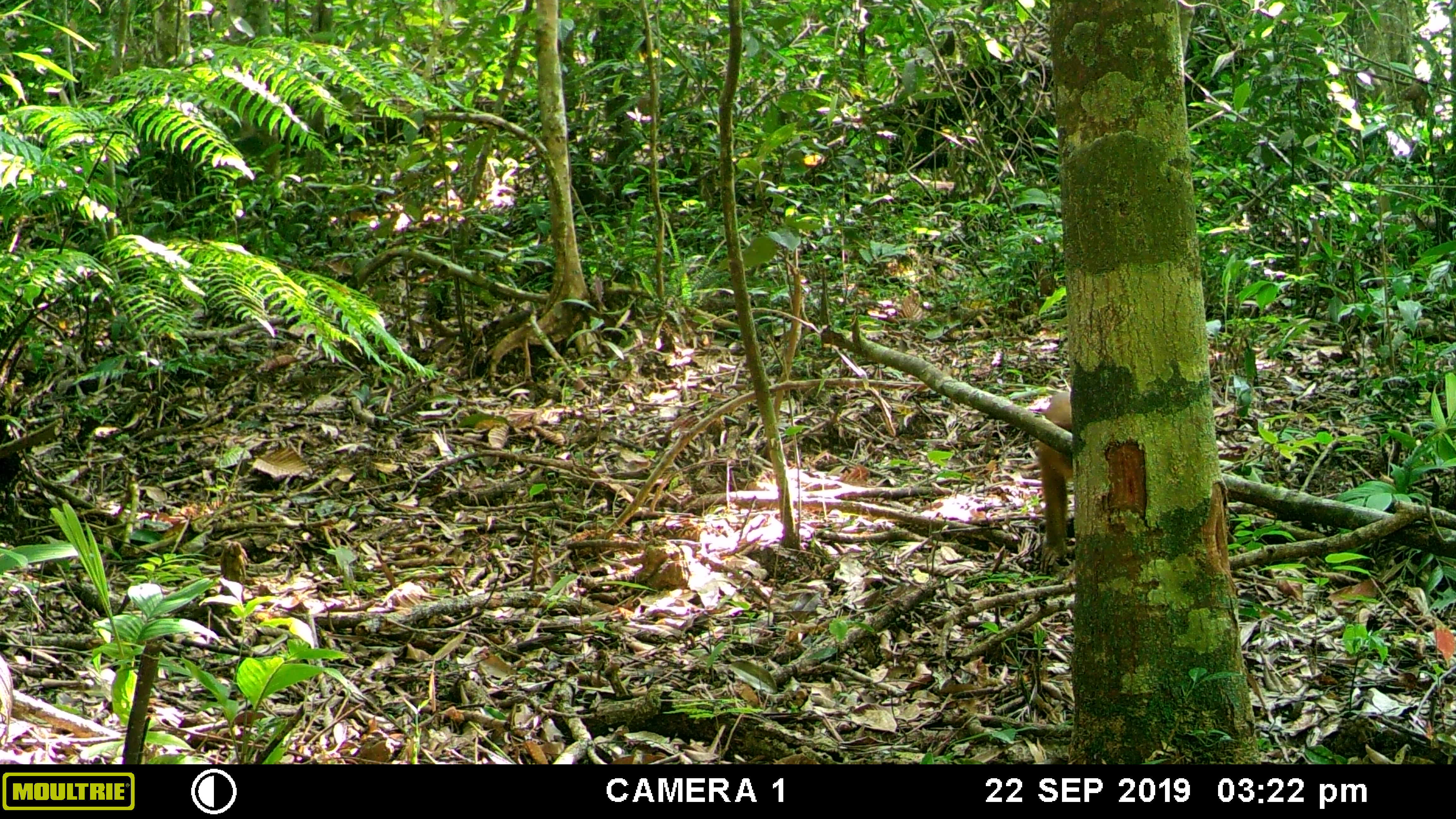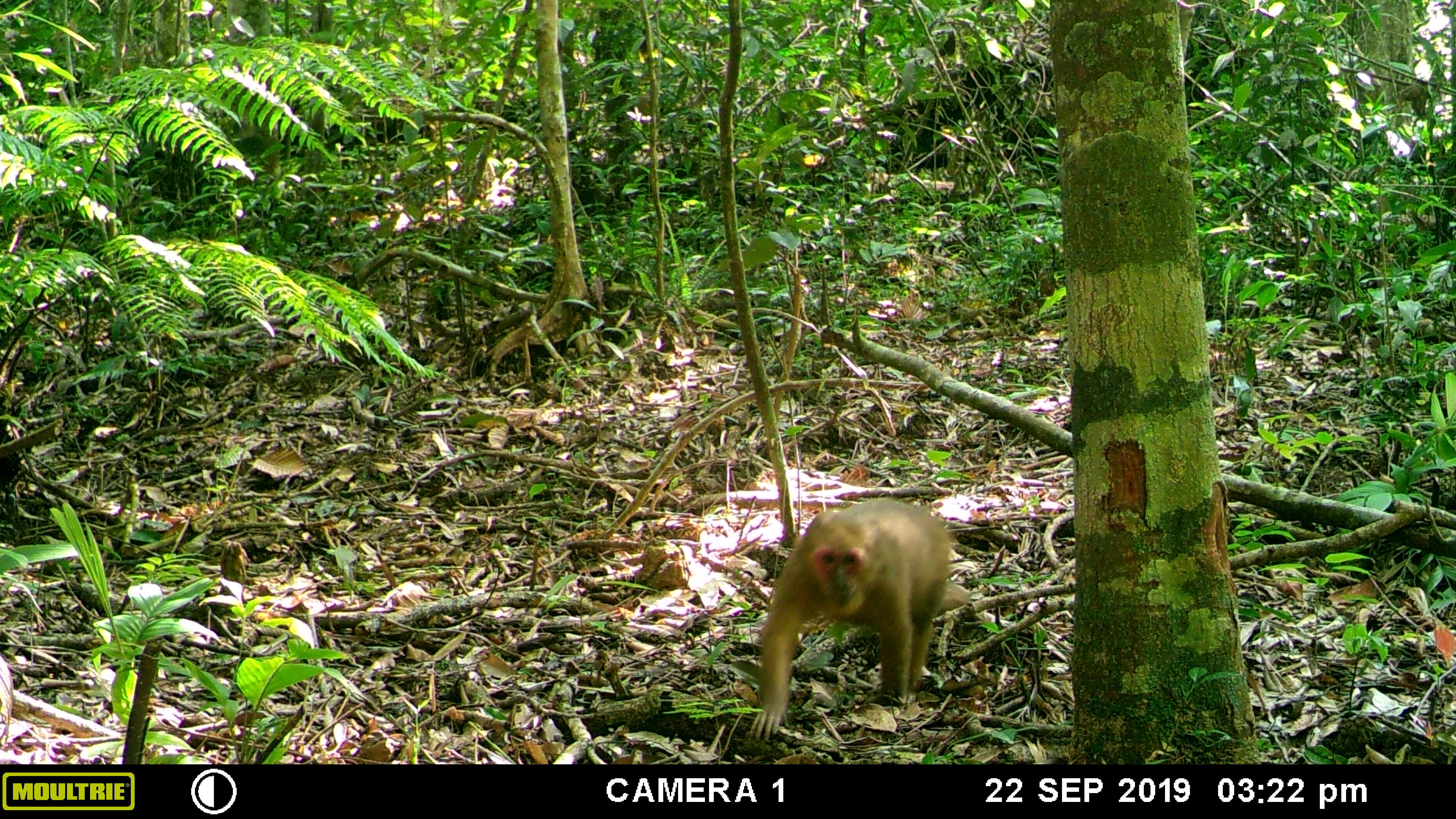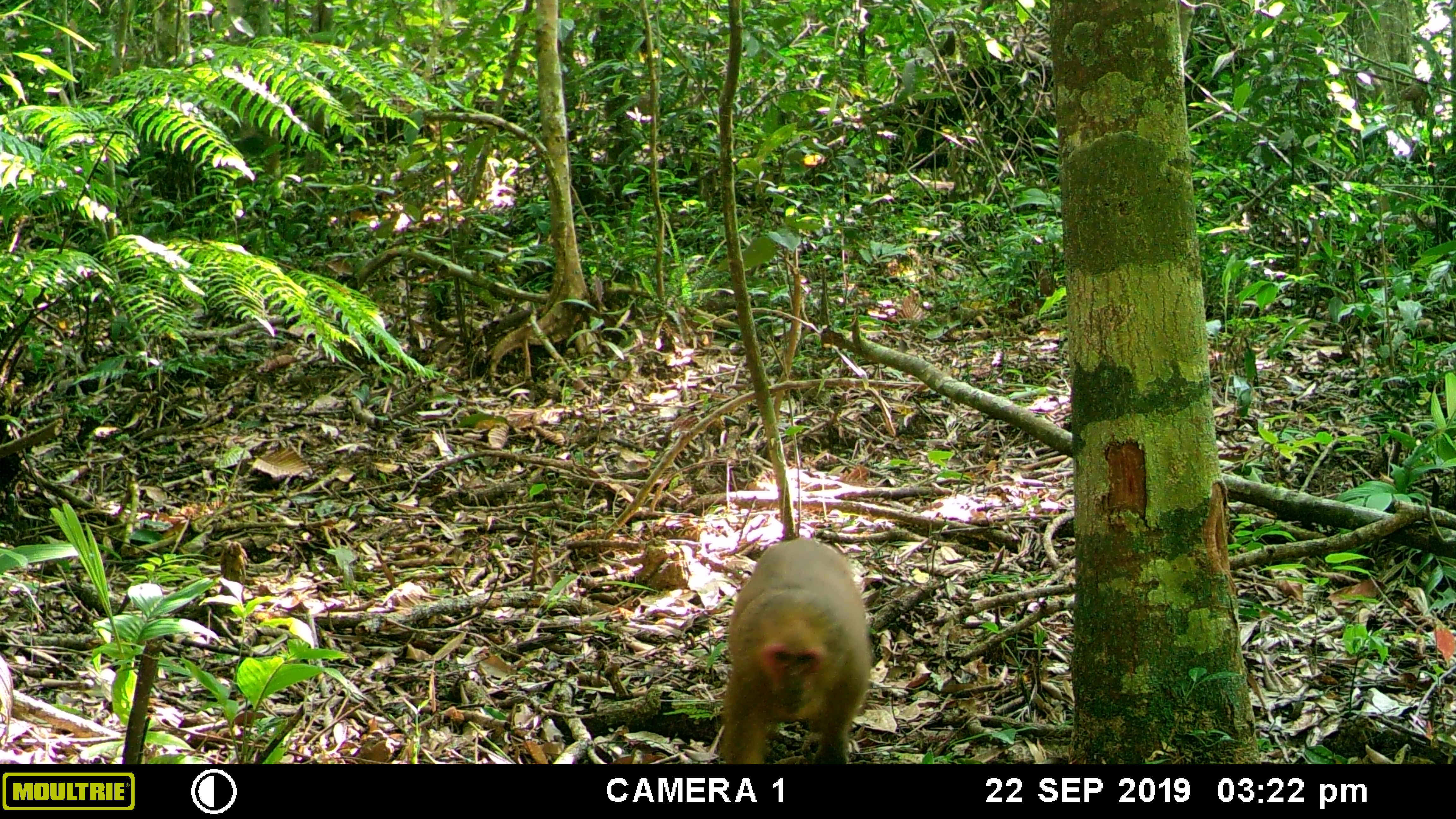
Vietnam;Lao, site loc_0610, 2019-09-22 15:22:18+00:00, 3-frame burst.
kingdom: Animalia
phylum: Chordata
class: Mammalia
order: Primates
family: Cercopithecidae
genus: Macaca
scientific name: Macaca arctoides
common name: stump-tailed macaque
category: stump tailed macaque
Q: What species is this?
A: Stump tailed macaque (stump-tailed macaque) (Macaca arctoides).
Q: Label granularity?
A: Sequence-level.